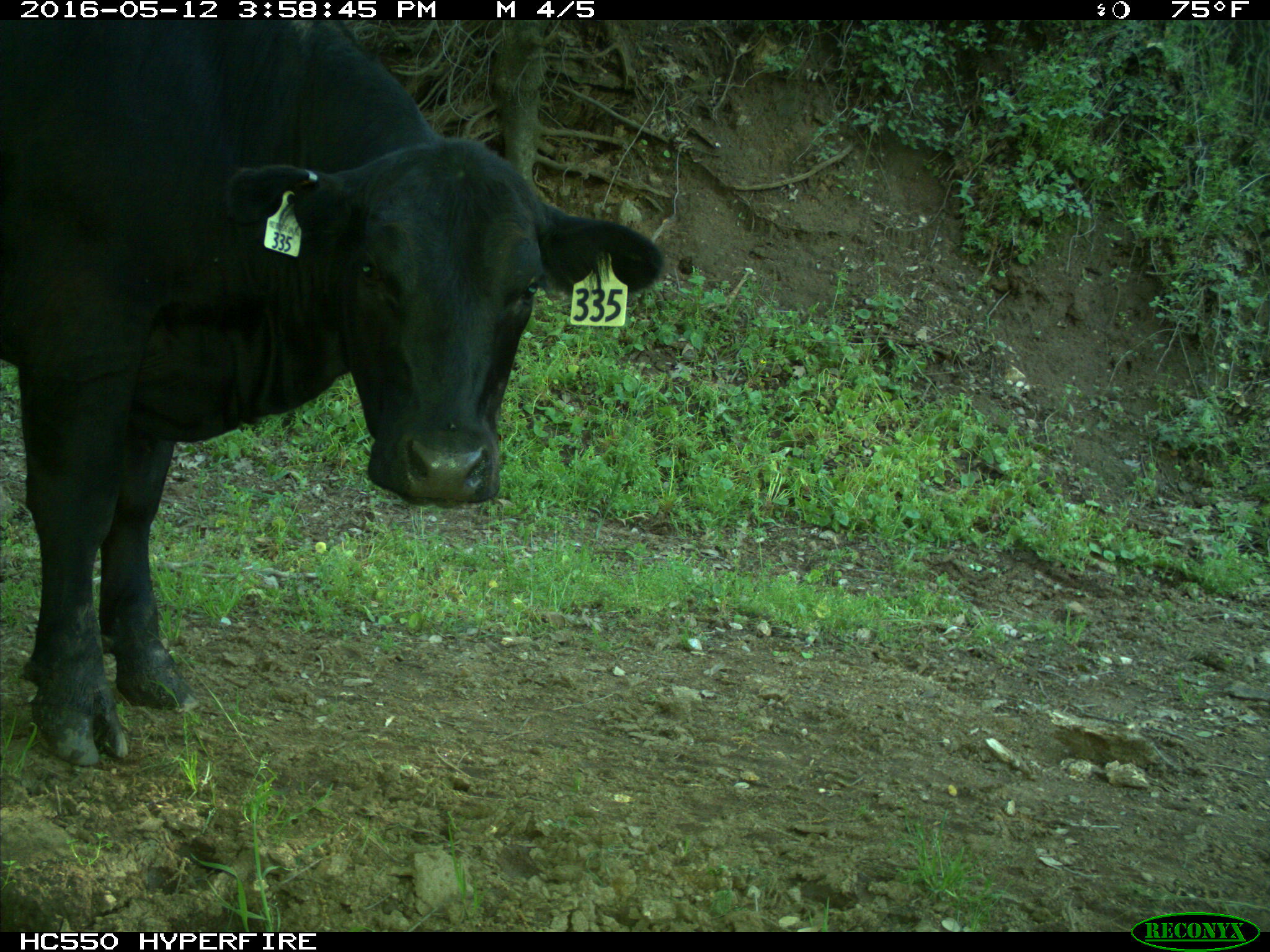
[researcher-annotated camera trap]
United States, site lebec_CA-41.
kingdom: Animalia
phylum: Chordata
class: Mammalia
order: Artiodactyla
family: Bovidae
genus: Bos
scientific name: Bos taurus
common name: domestic cow